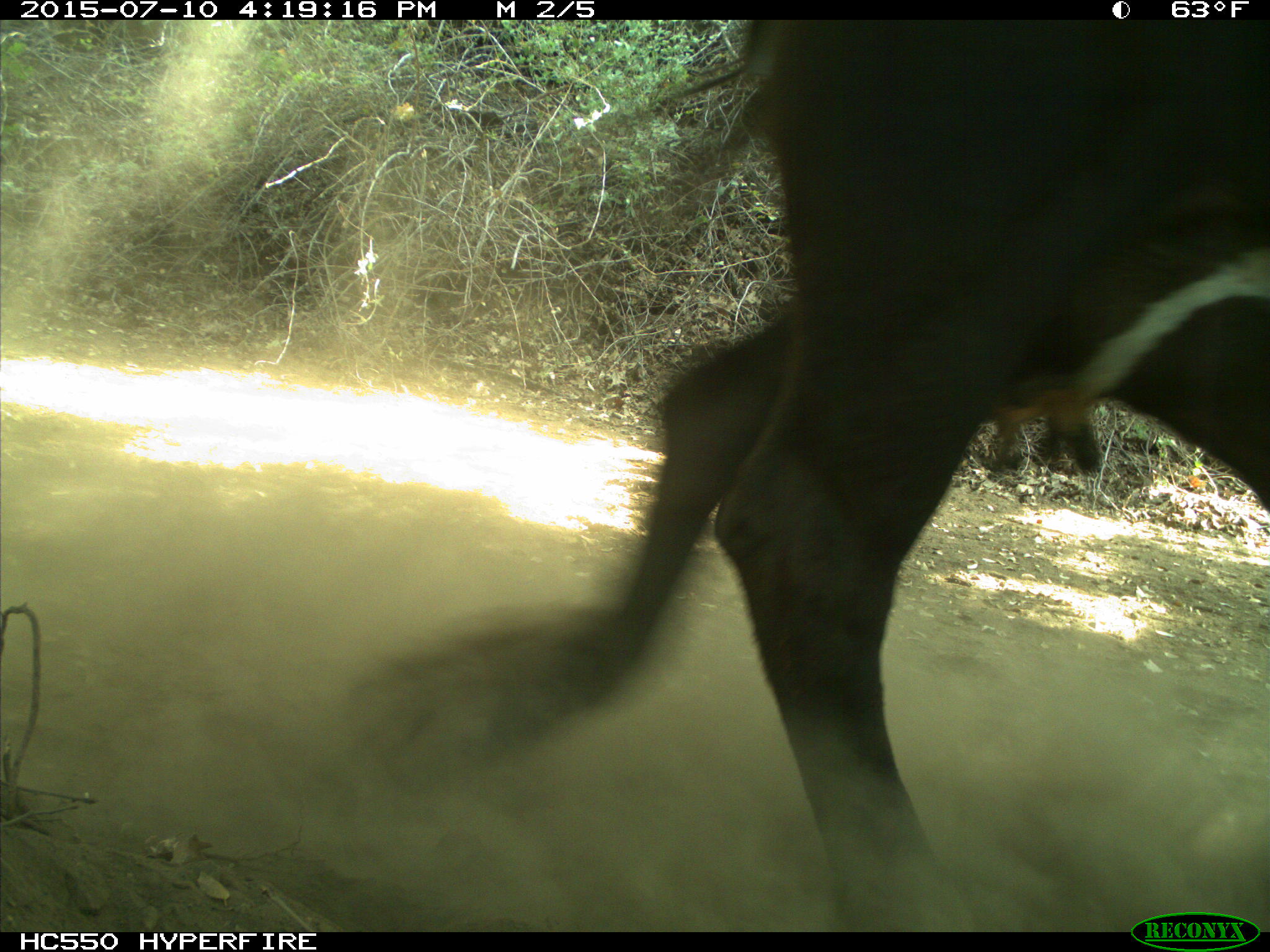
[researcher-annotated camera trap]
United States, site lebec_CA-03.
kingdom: Animalia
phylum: Chordata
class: Mammalia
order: Artiodactyla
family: Bovidae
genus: Bos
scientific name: Bos taurus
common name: domestic cow